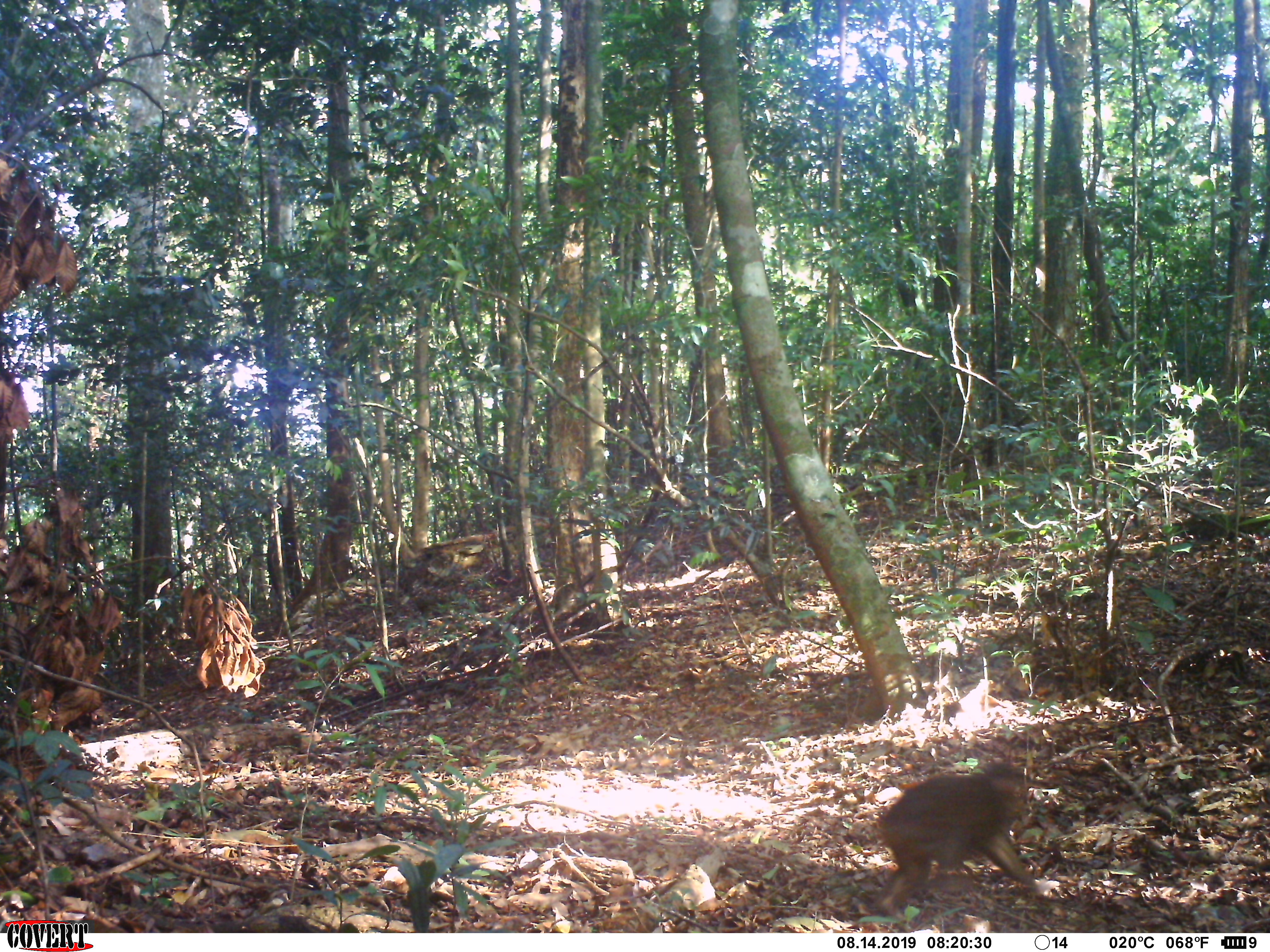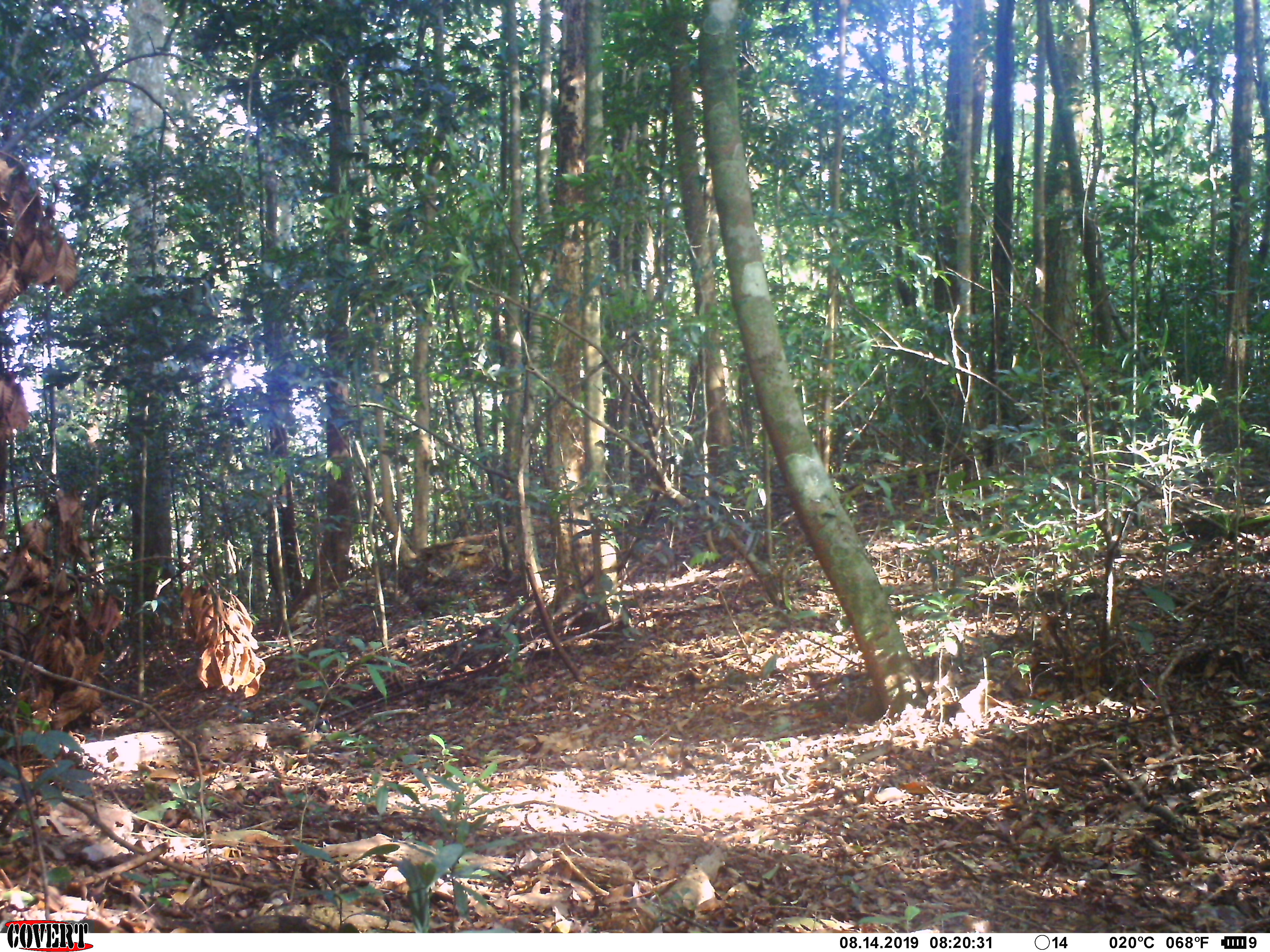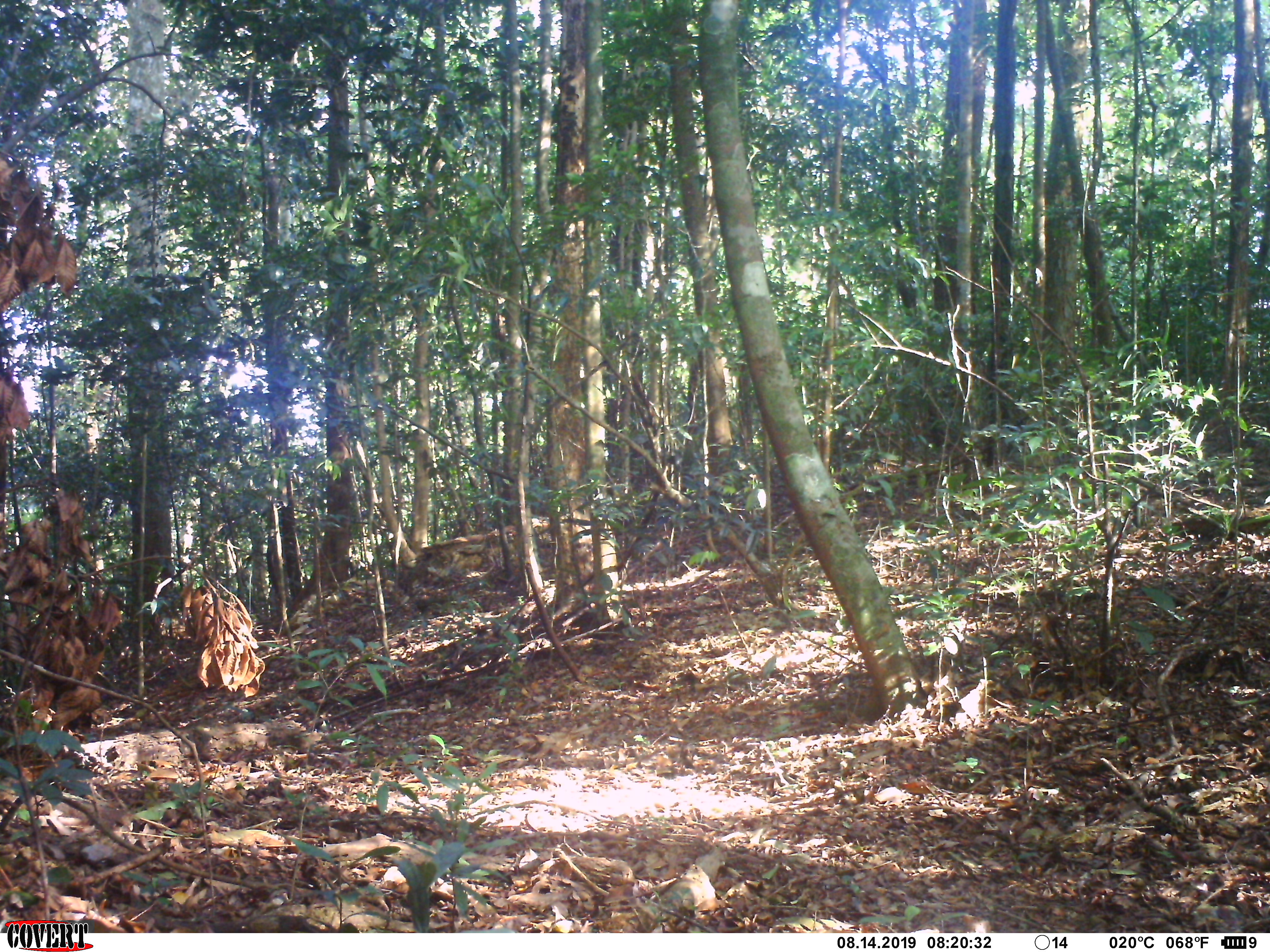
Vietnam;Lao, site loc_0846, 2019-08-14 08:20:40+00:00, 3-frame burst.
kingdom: Animalia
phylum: Chordata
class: Mammalia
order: Primates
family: Cercopithecidae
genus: Macaca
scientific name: Macaca arctoides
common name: stump-tailed macaque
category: stump tailed macaque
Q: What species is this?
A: Stump tailed macaque (stump-tailed macaque) (Macaca arctoides).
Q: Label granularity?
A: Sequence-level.